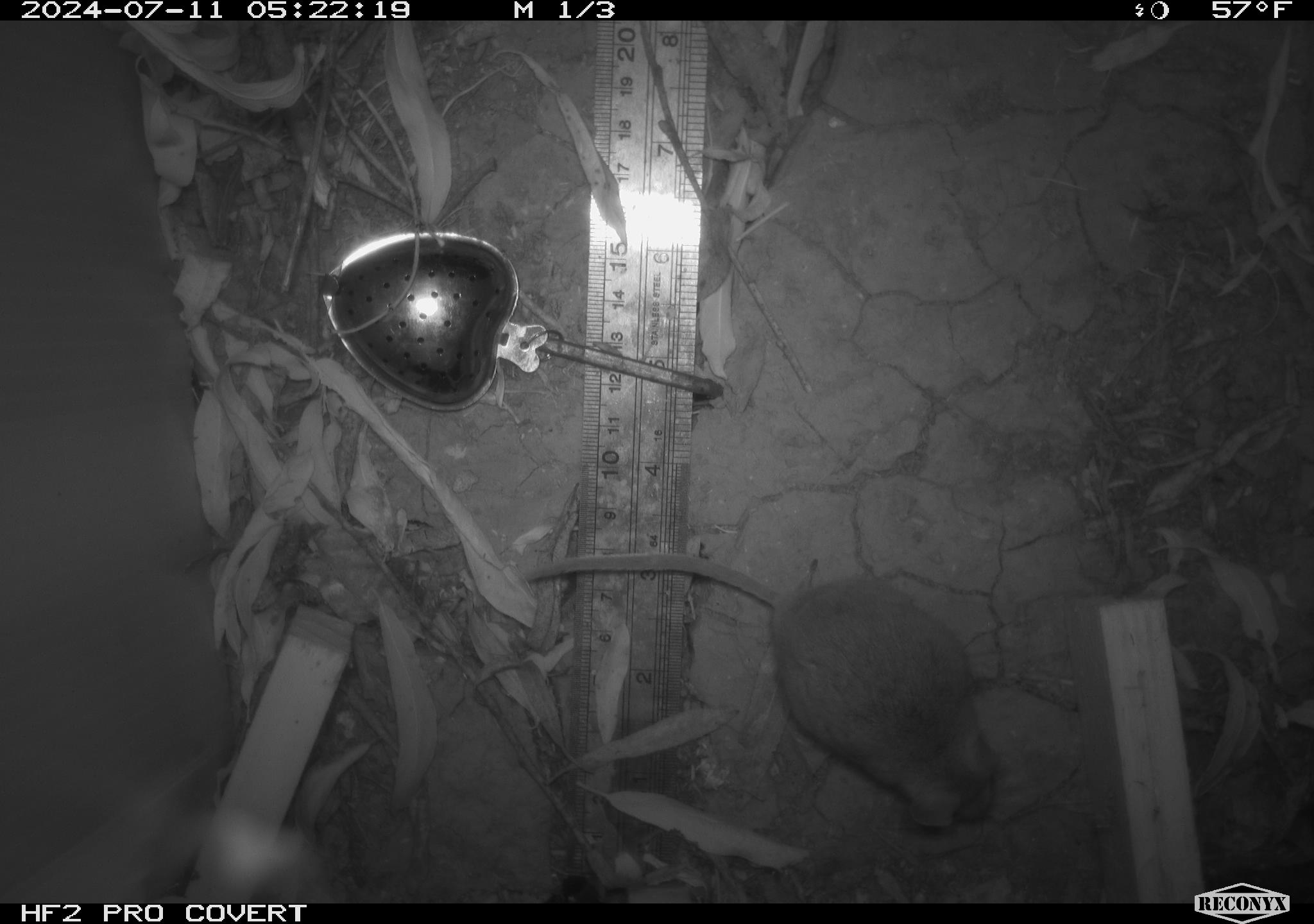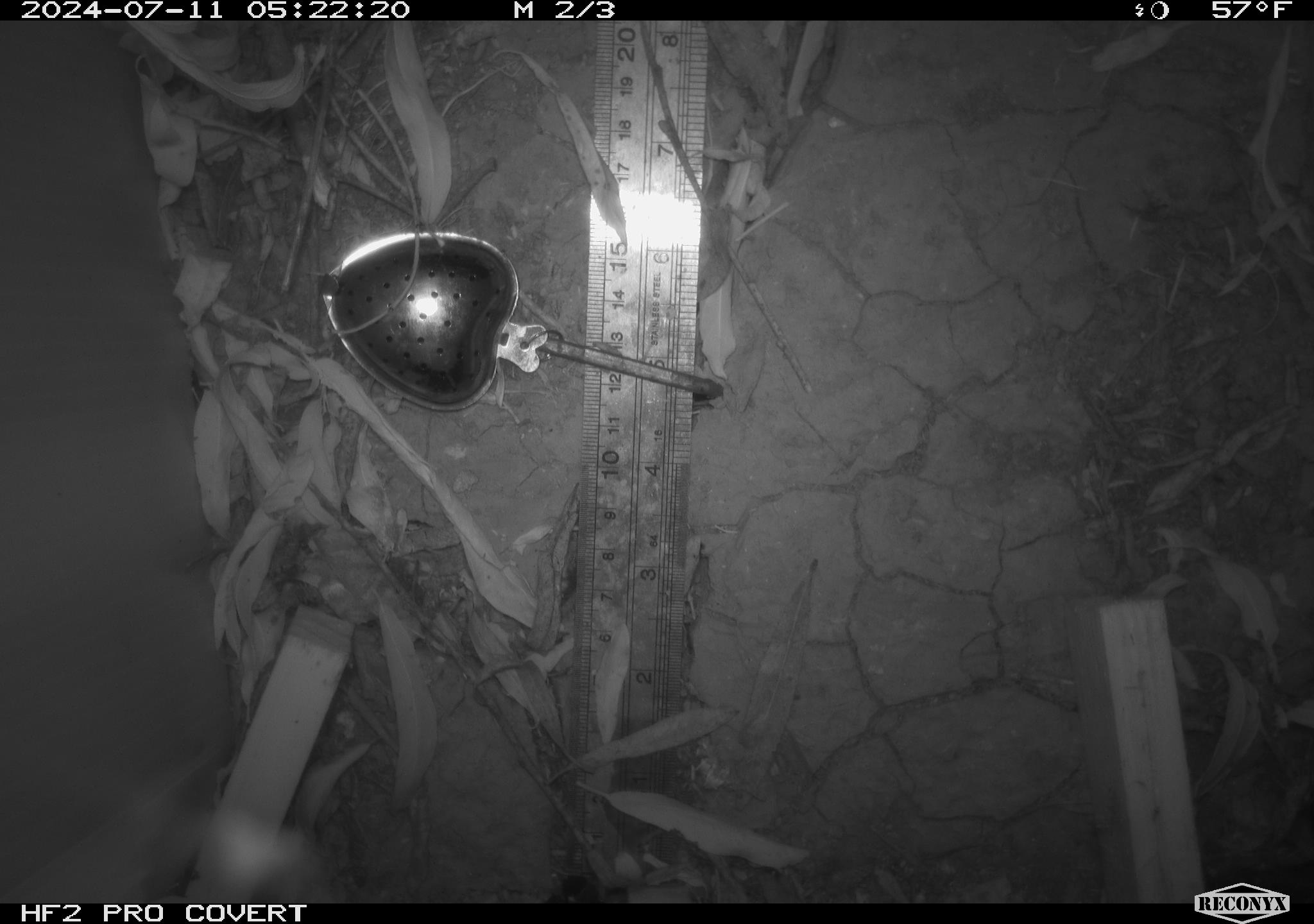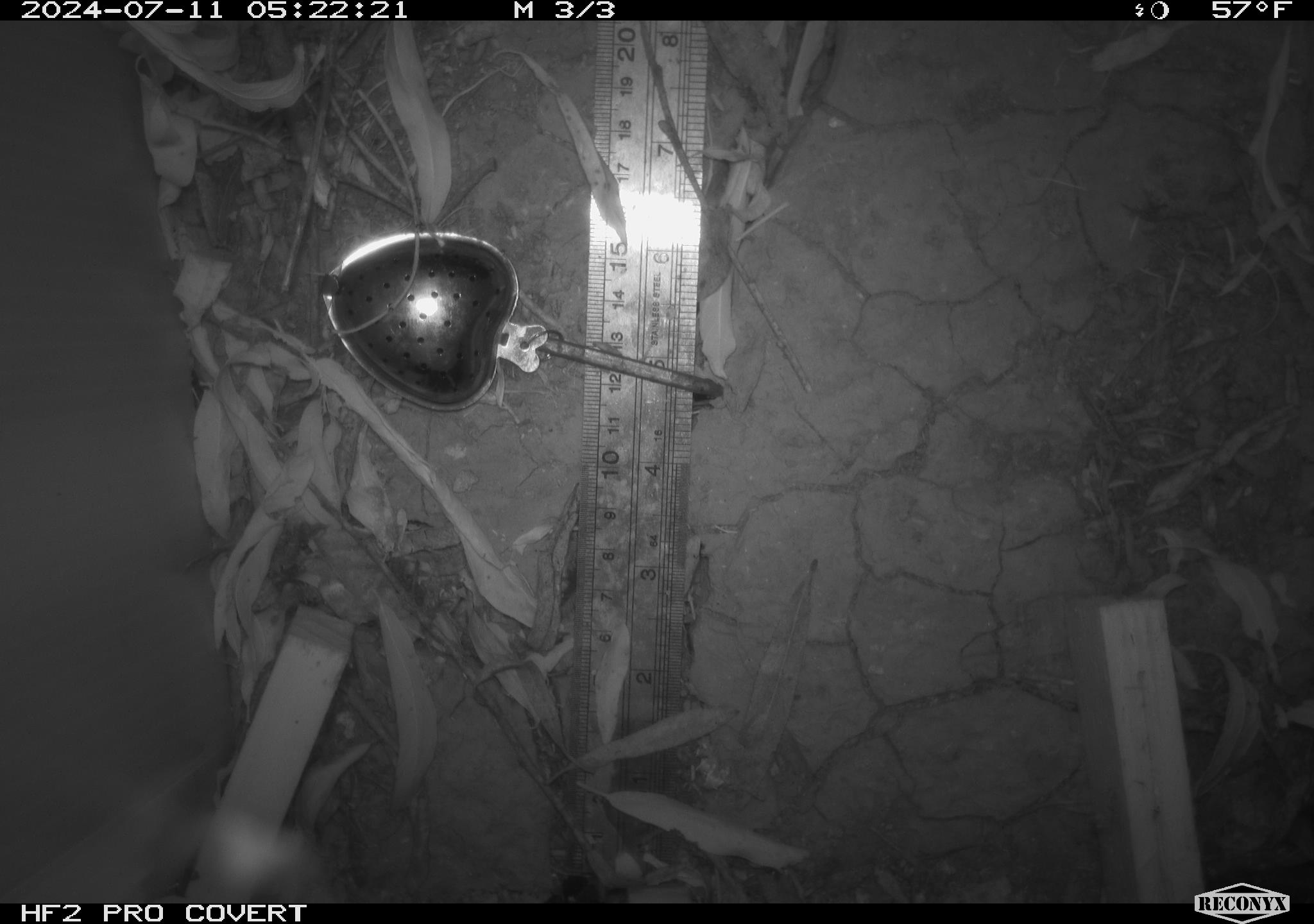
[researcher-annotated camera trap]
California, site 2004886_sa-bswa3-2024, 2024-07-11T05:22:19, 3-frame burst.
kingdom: Animalia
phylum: Chordata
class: Mammalia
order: Rodentia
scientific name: Rodentia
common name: mouse species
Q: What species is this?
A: Mouse species (Rodentia).